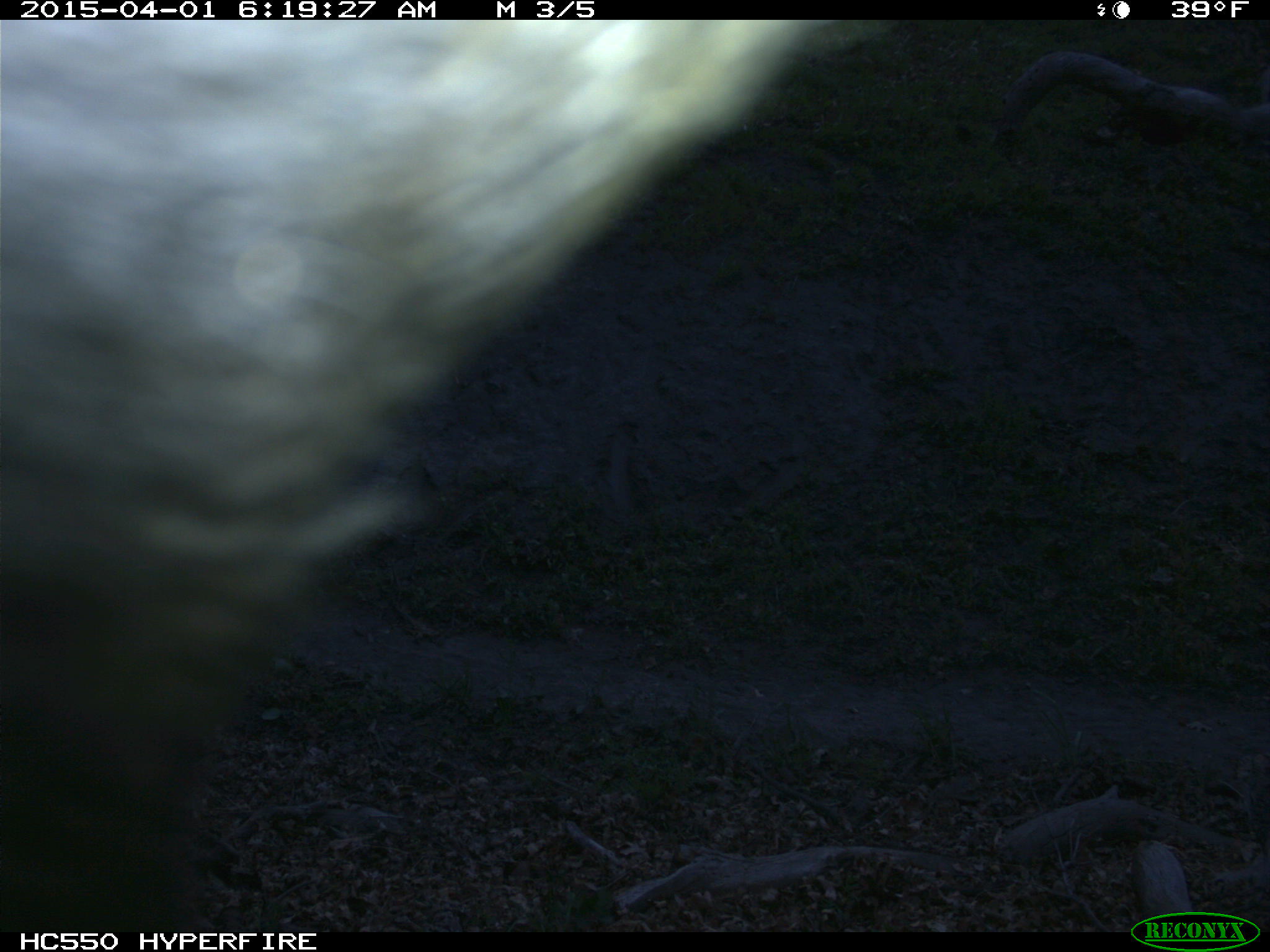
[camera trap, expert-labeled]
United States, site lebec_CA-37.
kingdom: Animalia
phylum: Chordata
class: Mammalia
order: Artiodactyla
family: Bovidae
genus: Bos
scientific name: Bos taurus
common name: domestic cow